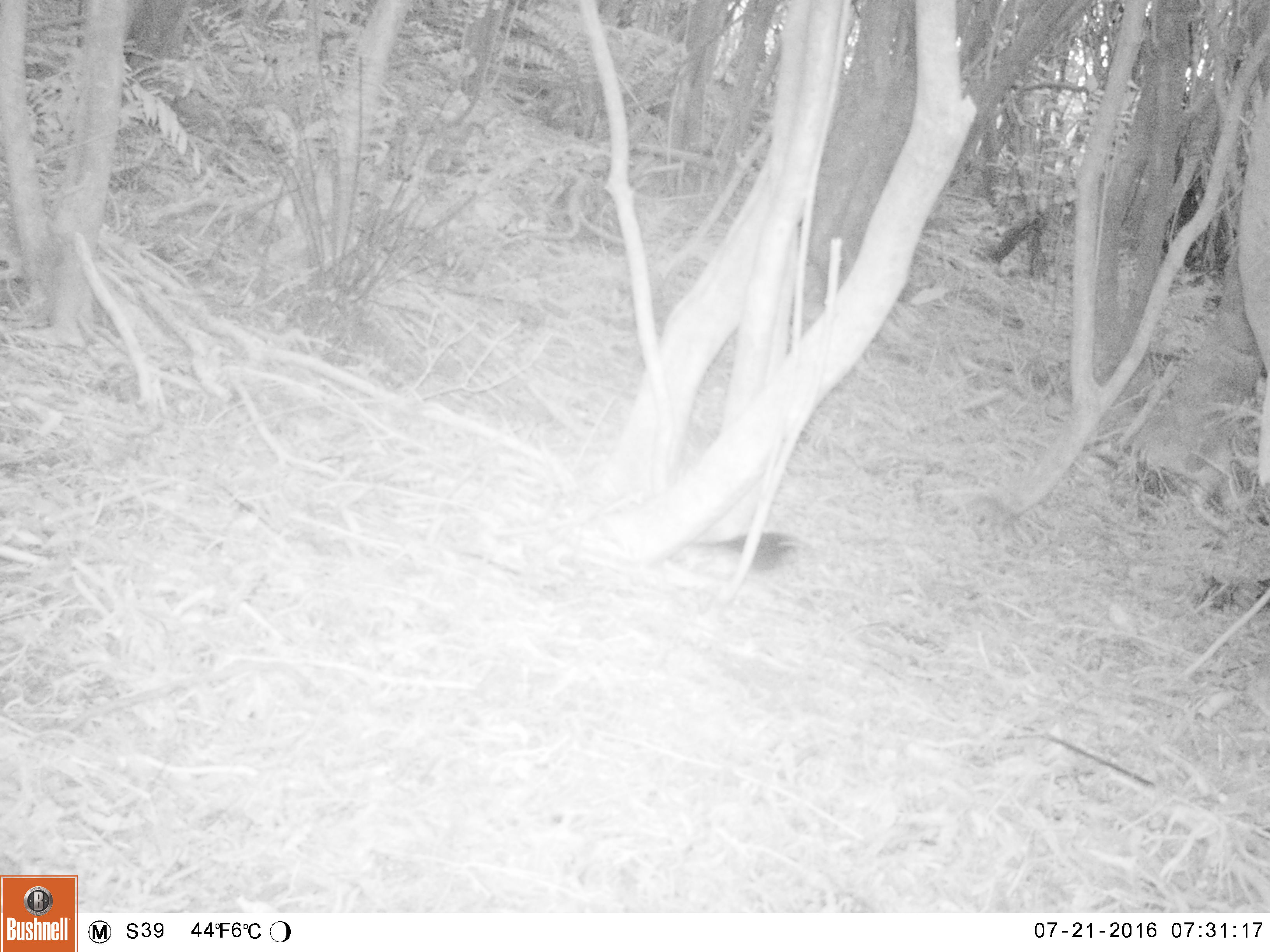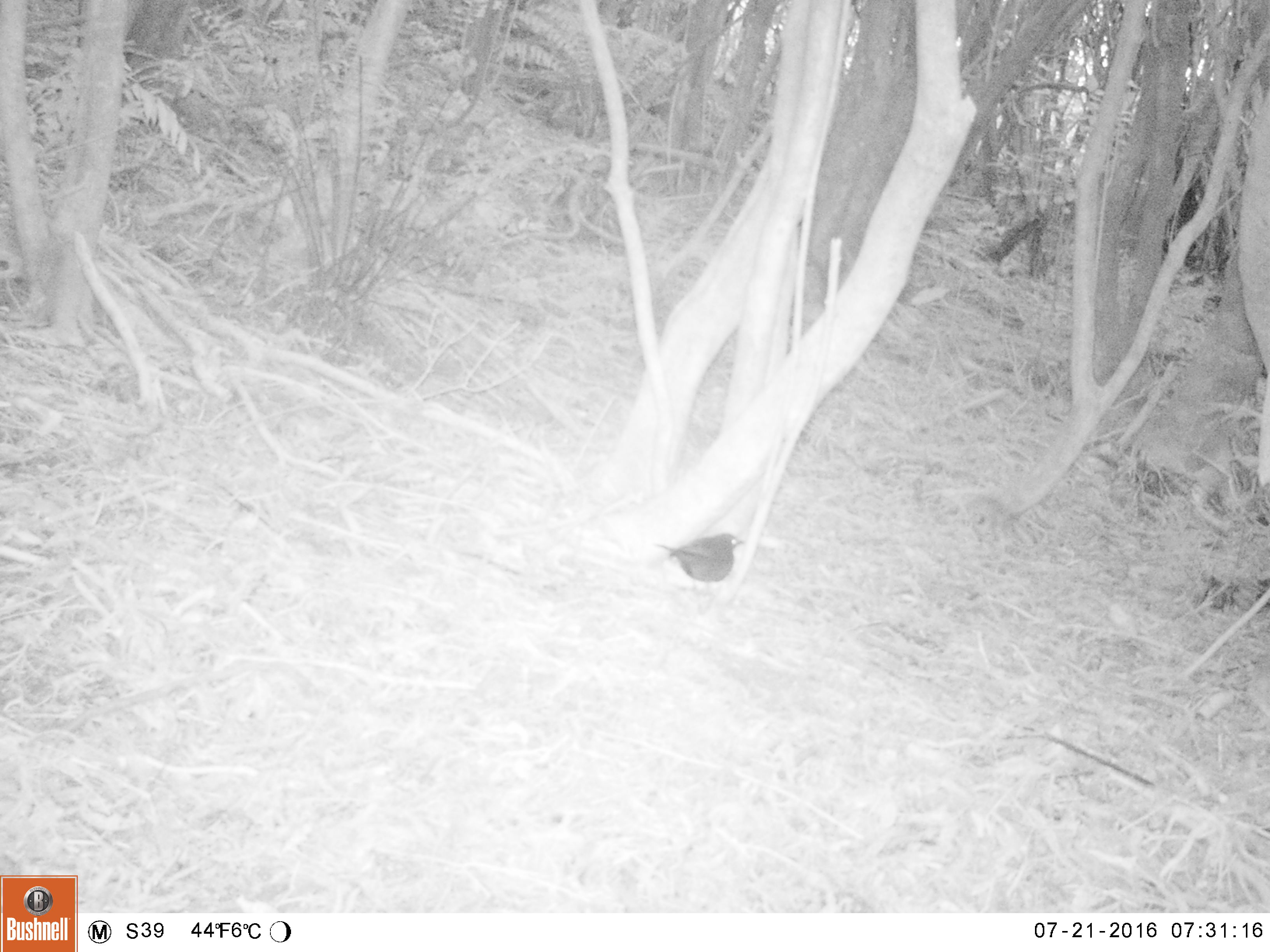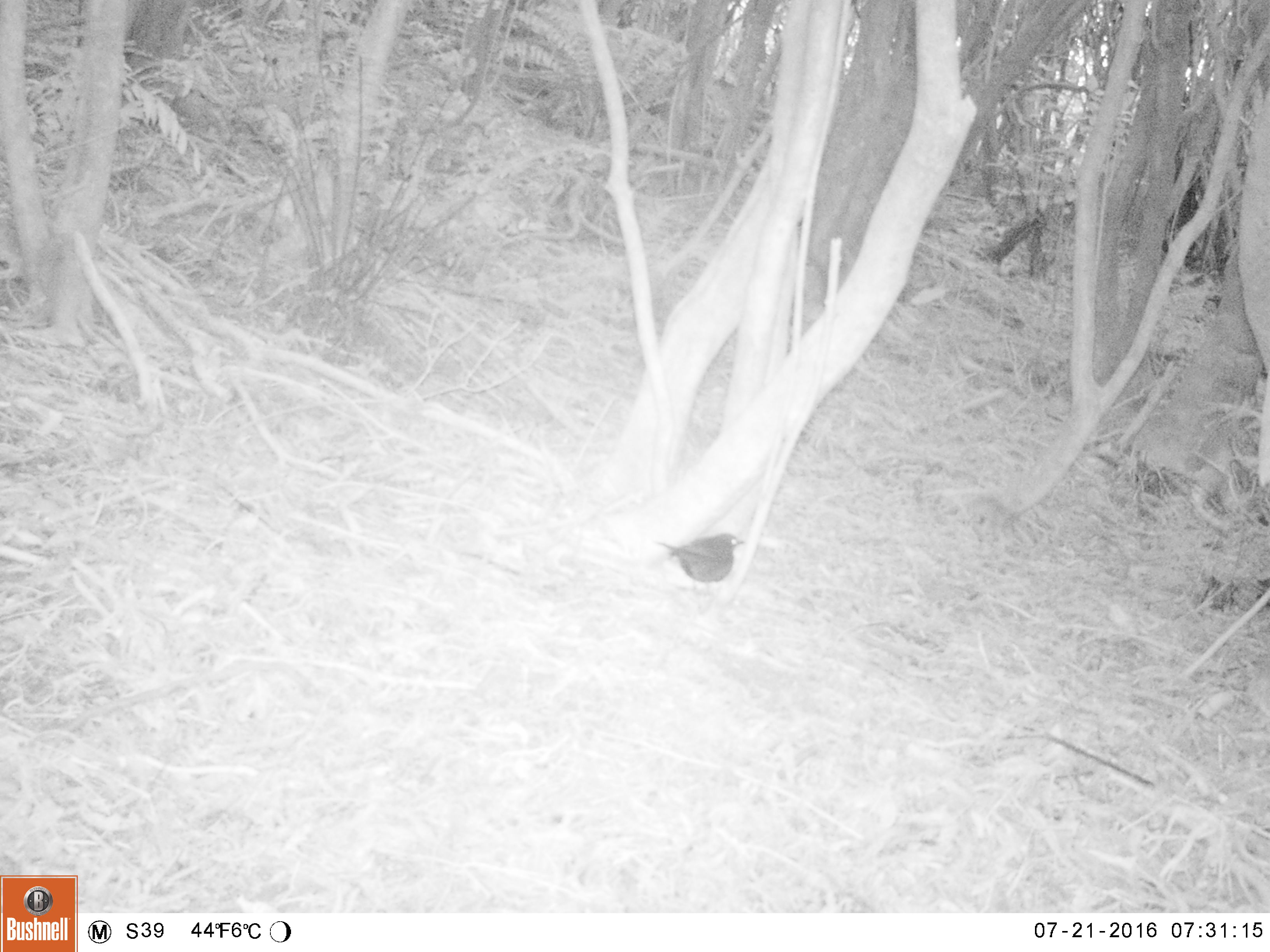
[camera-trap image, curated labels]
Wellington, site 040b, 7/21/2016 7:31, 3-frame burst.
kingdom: Animalia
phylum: Chordata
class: Aves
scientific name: Aves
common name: bird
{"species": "bird (Aves)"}